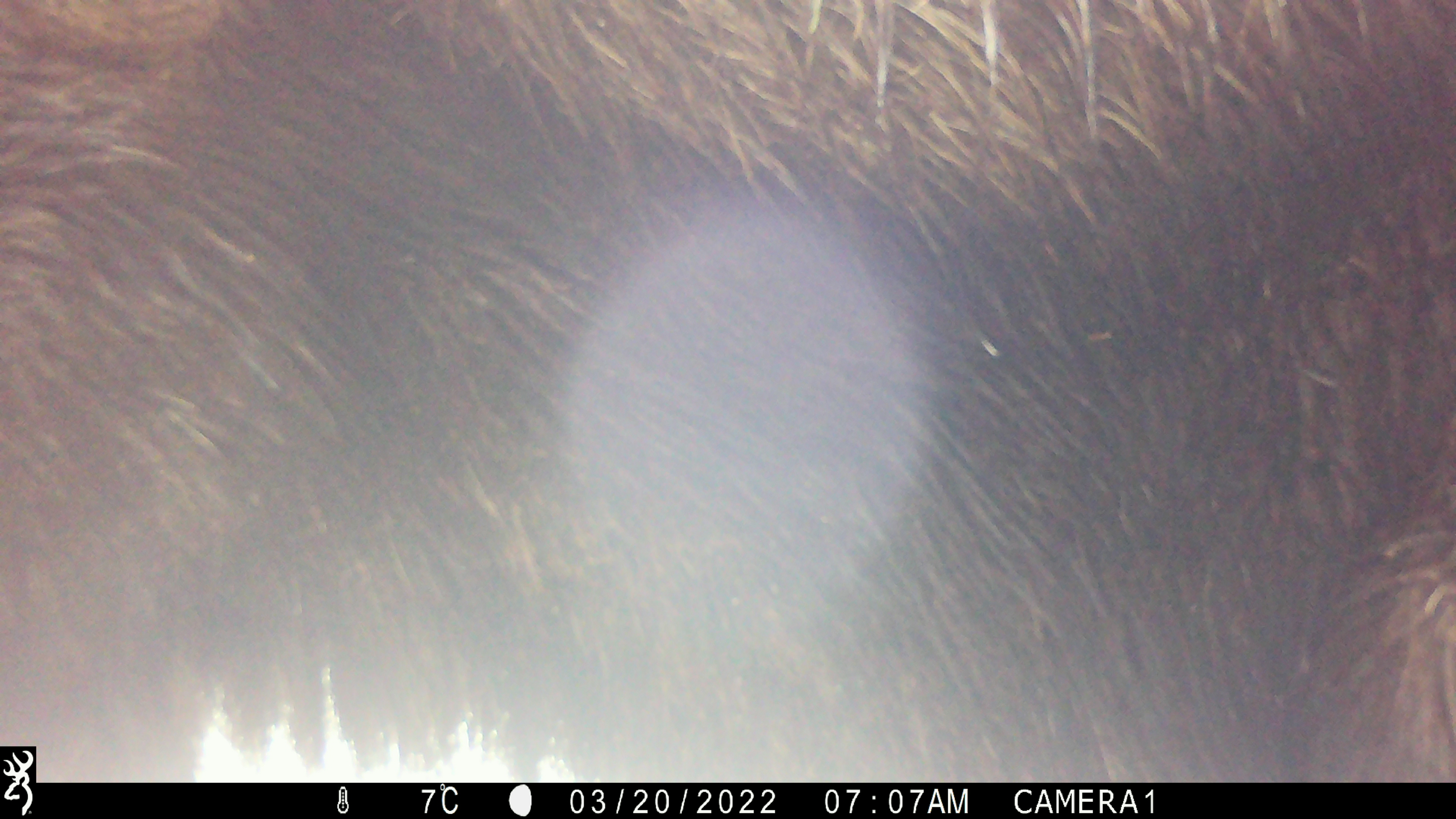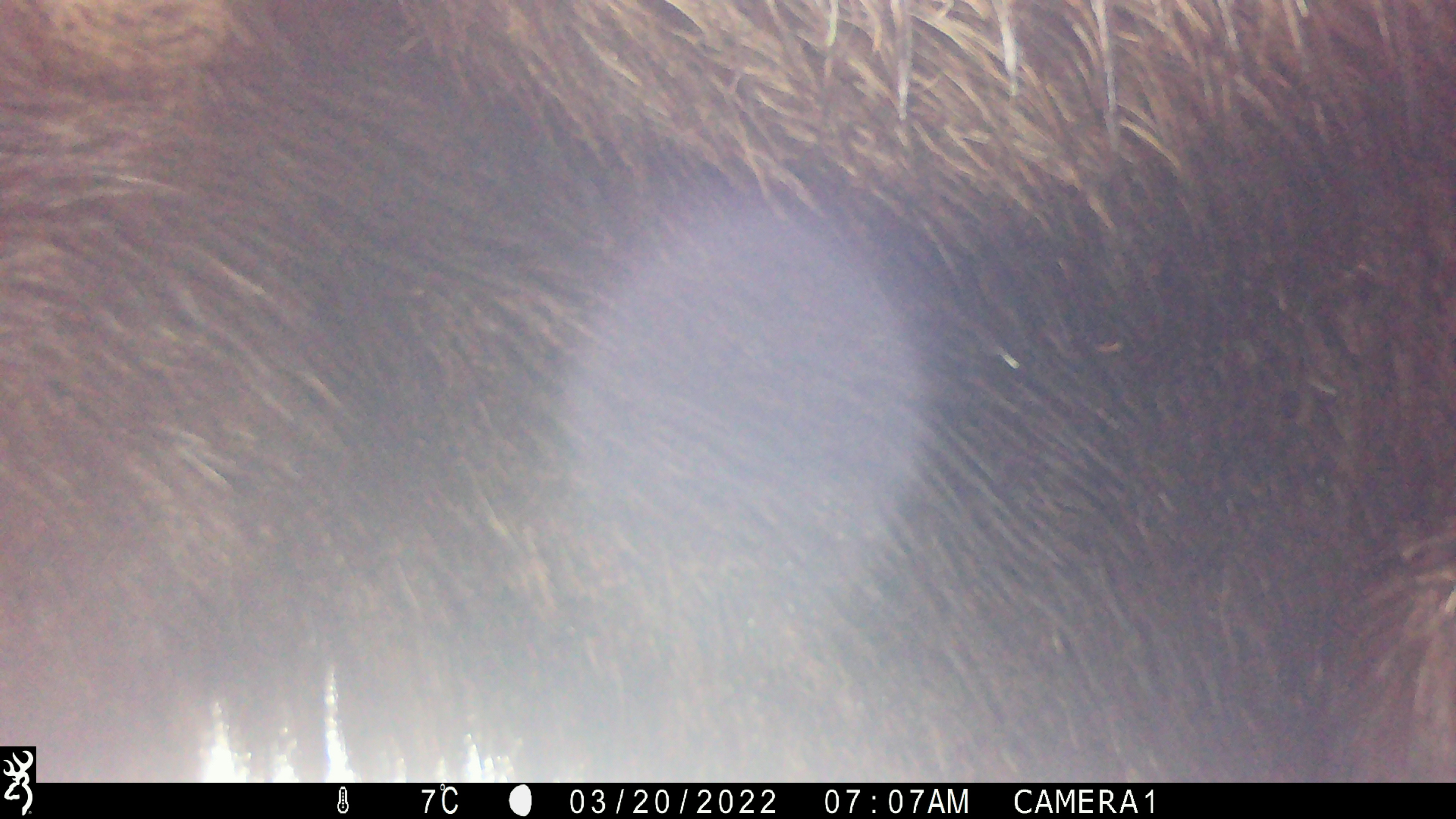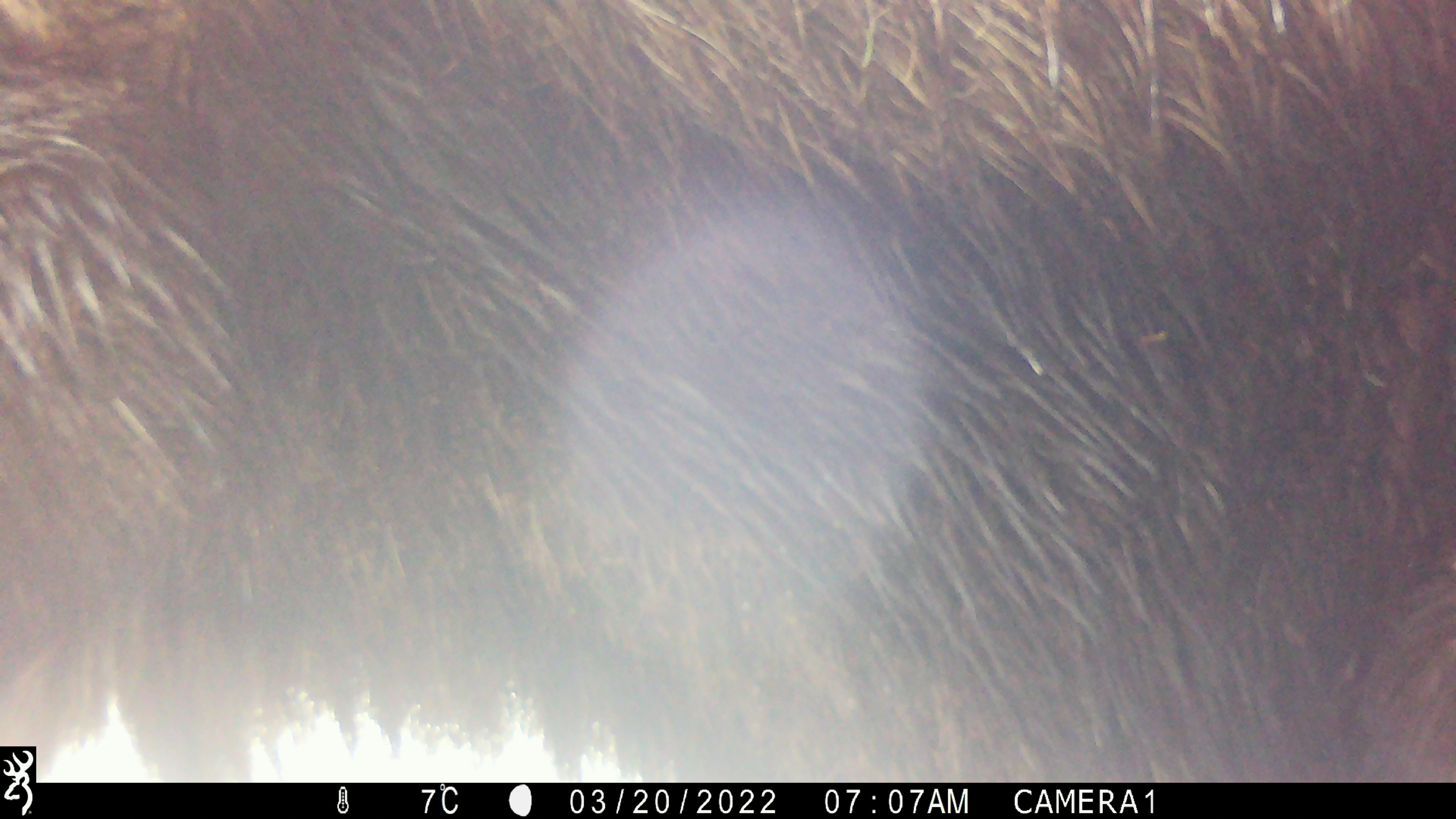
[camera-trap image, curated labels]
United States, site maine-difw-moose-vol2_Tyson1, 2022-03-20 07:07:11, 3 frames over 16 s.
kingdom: Animalia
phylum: Chordata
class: Mammalia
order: Artiodactyla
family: Cervidae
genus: Alces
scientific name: Alces alces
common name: moose